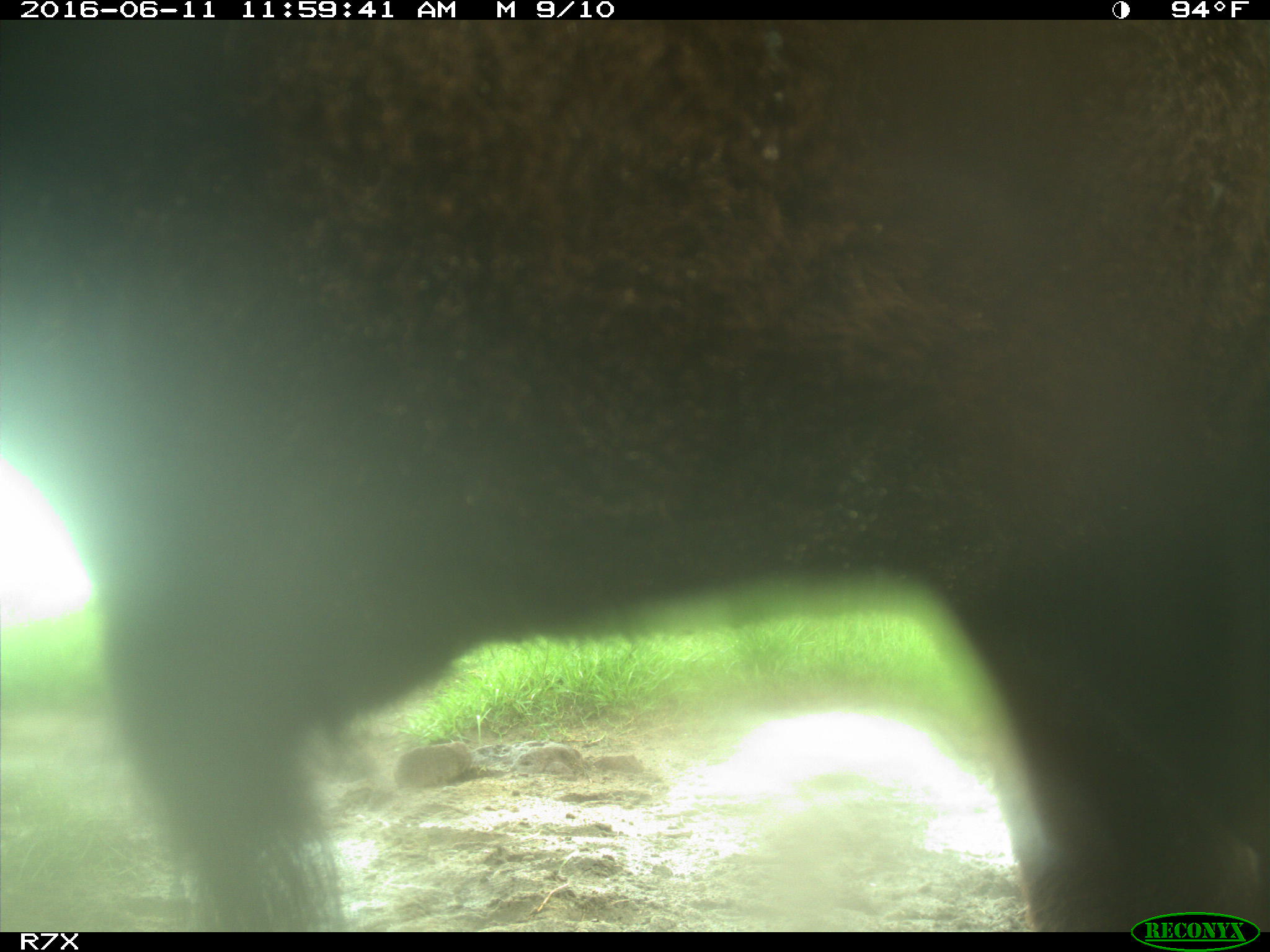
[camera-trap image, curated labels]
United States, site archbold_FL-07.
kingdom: Animalia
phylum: Chordata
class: Mammalia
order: Artiodactyla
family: Bovidae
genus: Bos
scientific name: Bos taurus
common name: domestic cow